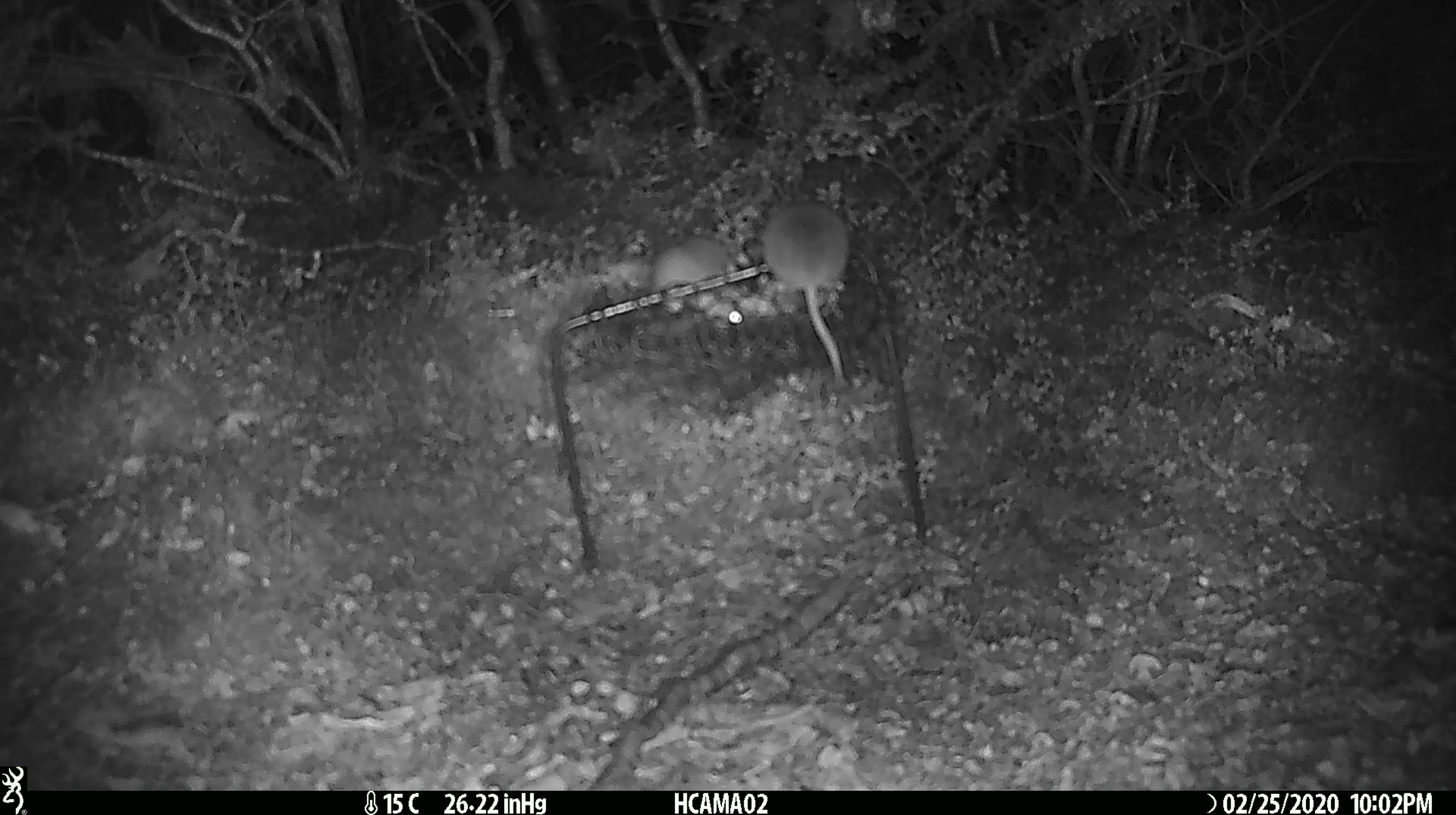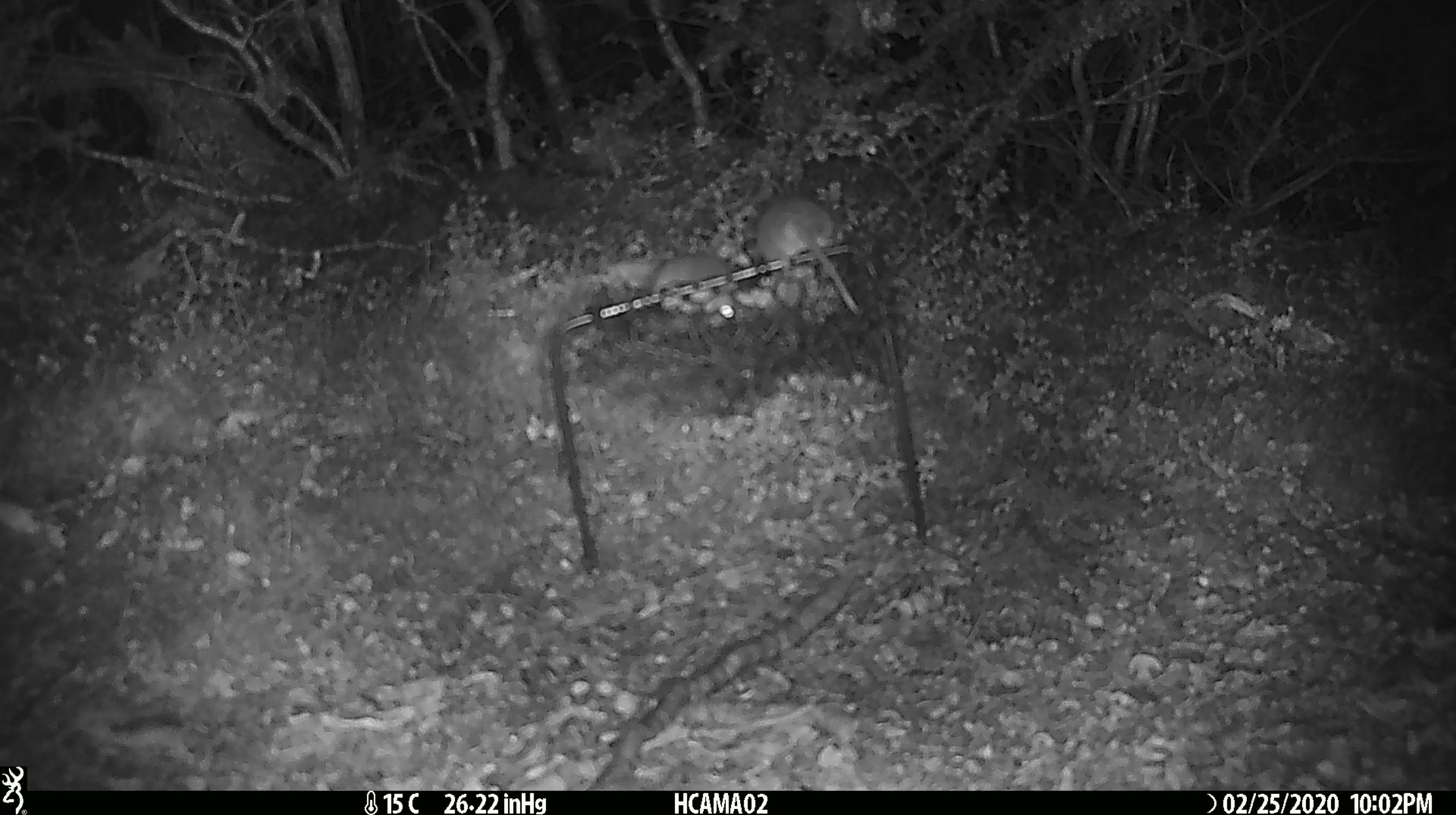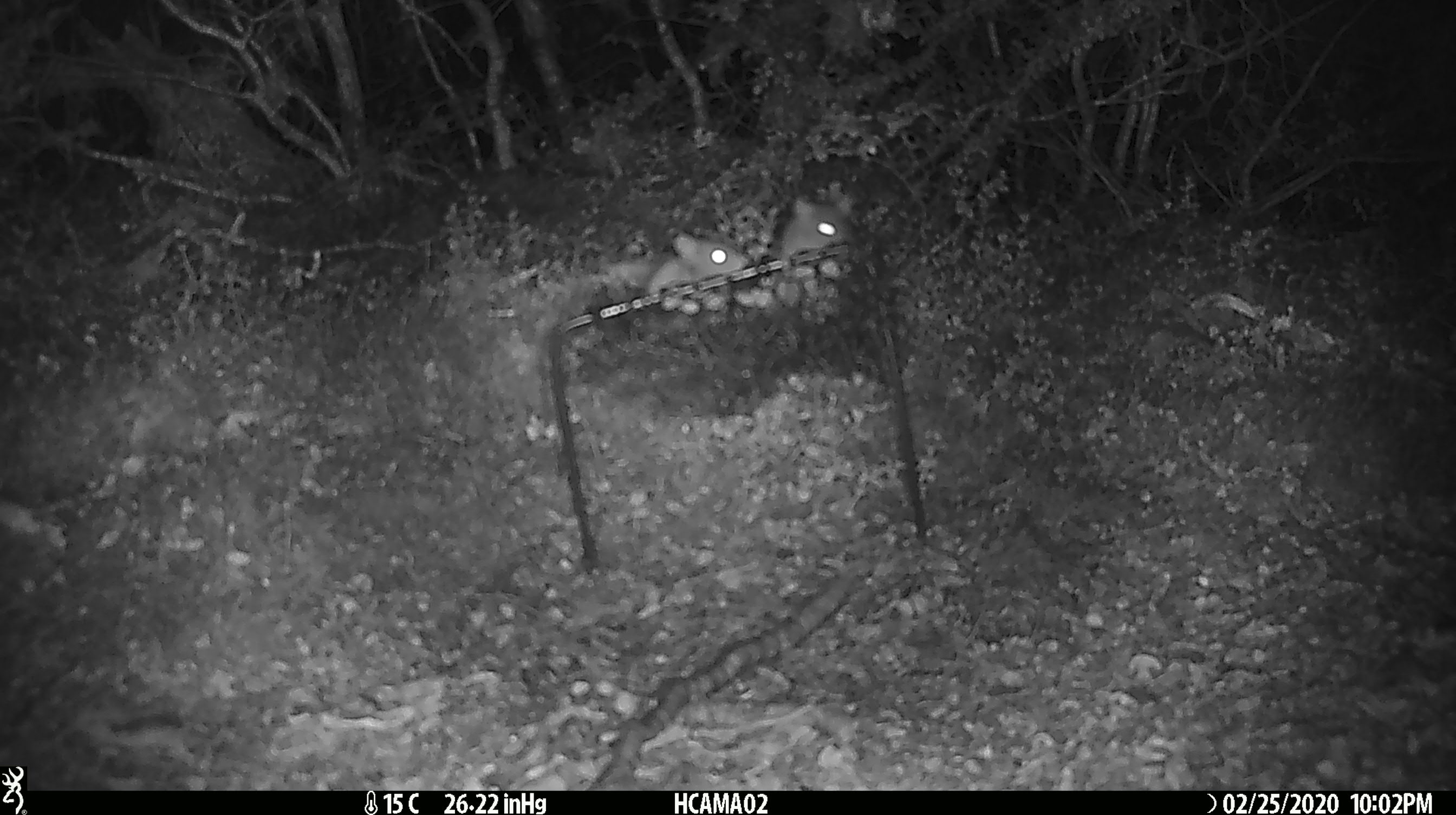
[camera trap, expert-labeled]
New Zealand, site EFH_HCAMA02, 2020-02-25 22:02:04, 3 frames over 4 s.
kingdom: Animalia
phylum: Chordata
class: Mammalia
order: Rodentia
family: Muridae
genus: Mus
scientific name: Mus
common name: mouse